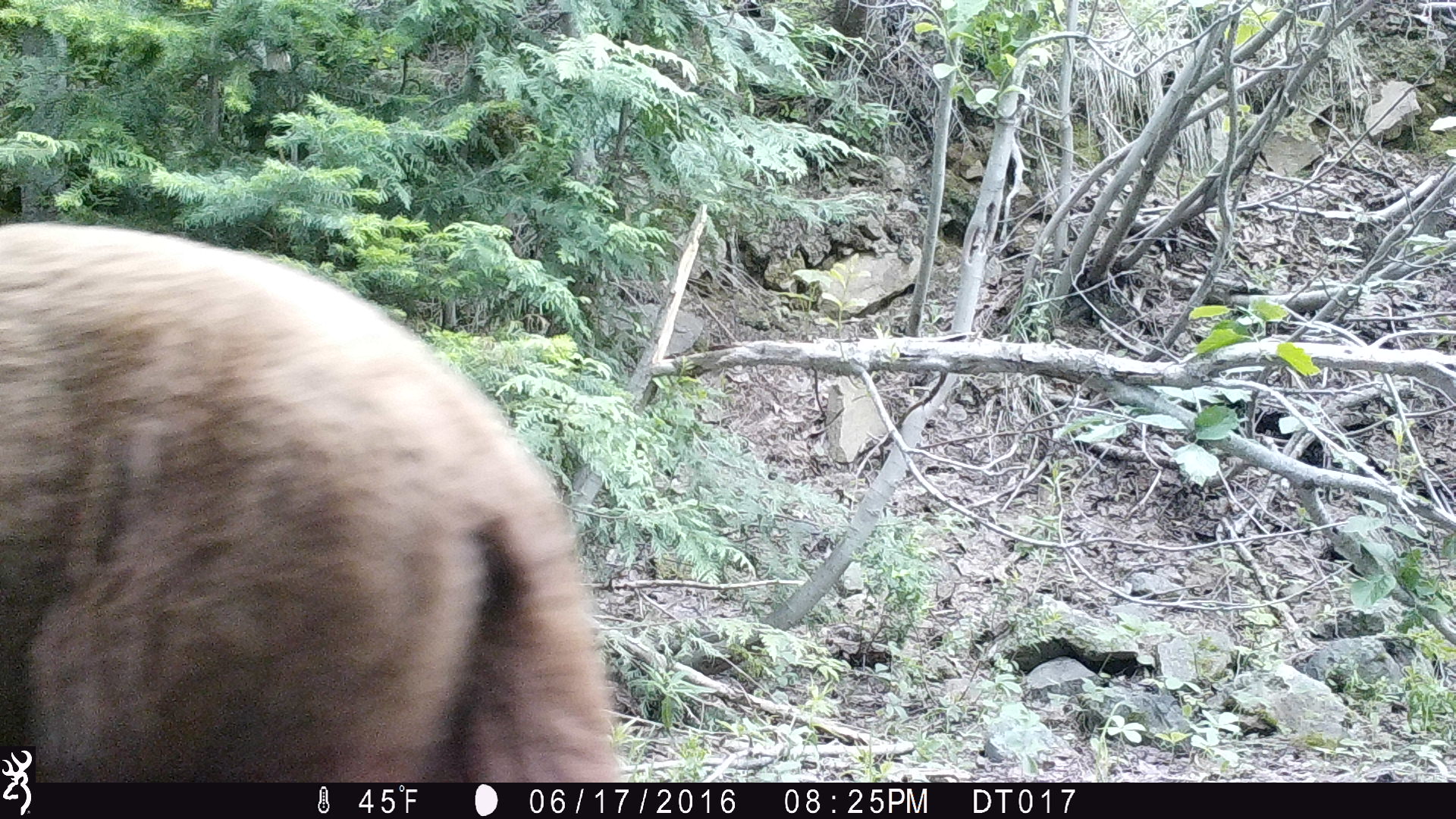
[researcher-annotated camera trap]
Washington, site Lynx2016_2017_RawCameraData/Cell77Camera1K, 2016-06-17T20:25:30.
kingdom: Animalia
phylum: Chordata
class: Mammalia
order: Carnivora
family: Ursidae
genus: Ursus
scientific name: Ursus americanus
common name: american black bear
Ursus americanus (american black bear). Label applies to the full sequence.